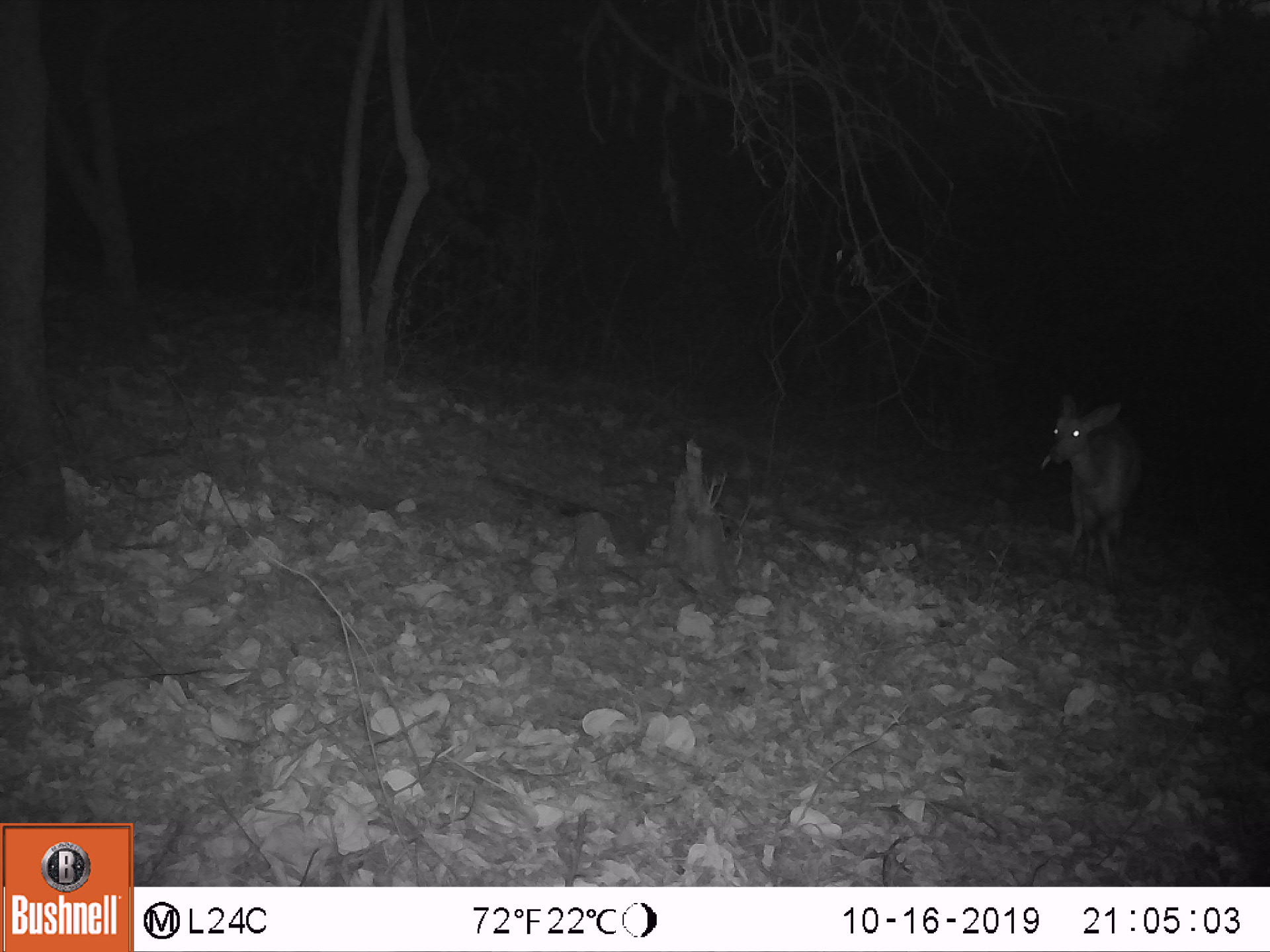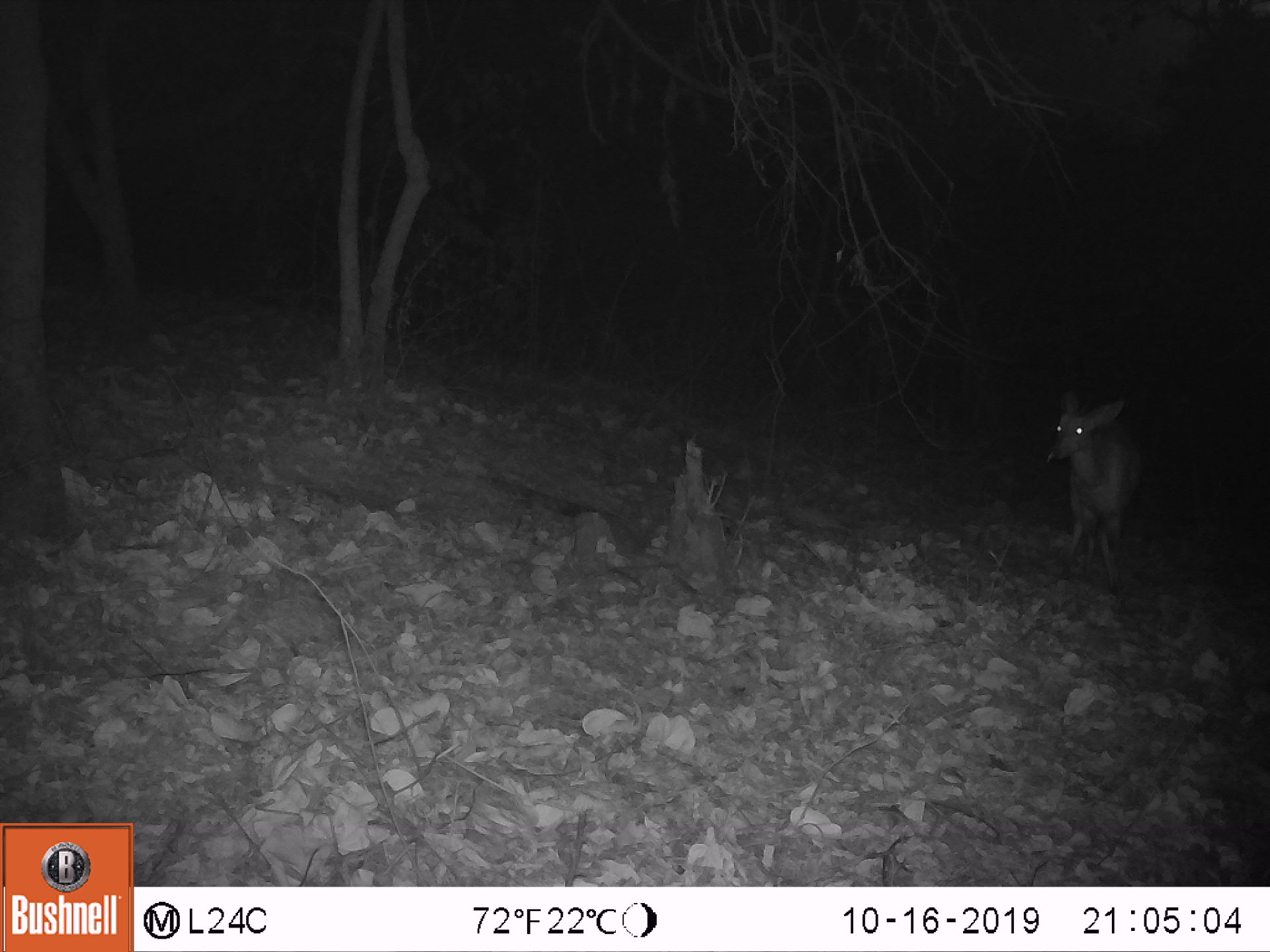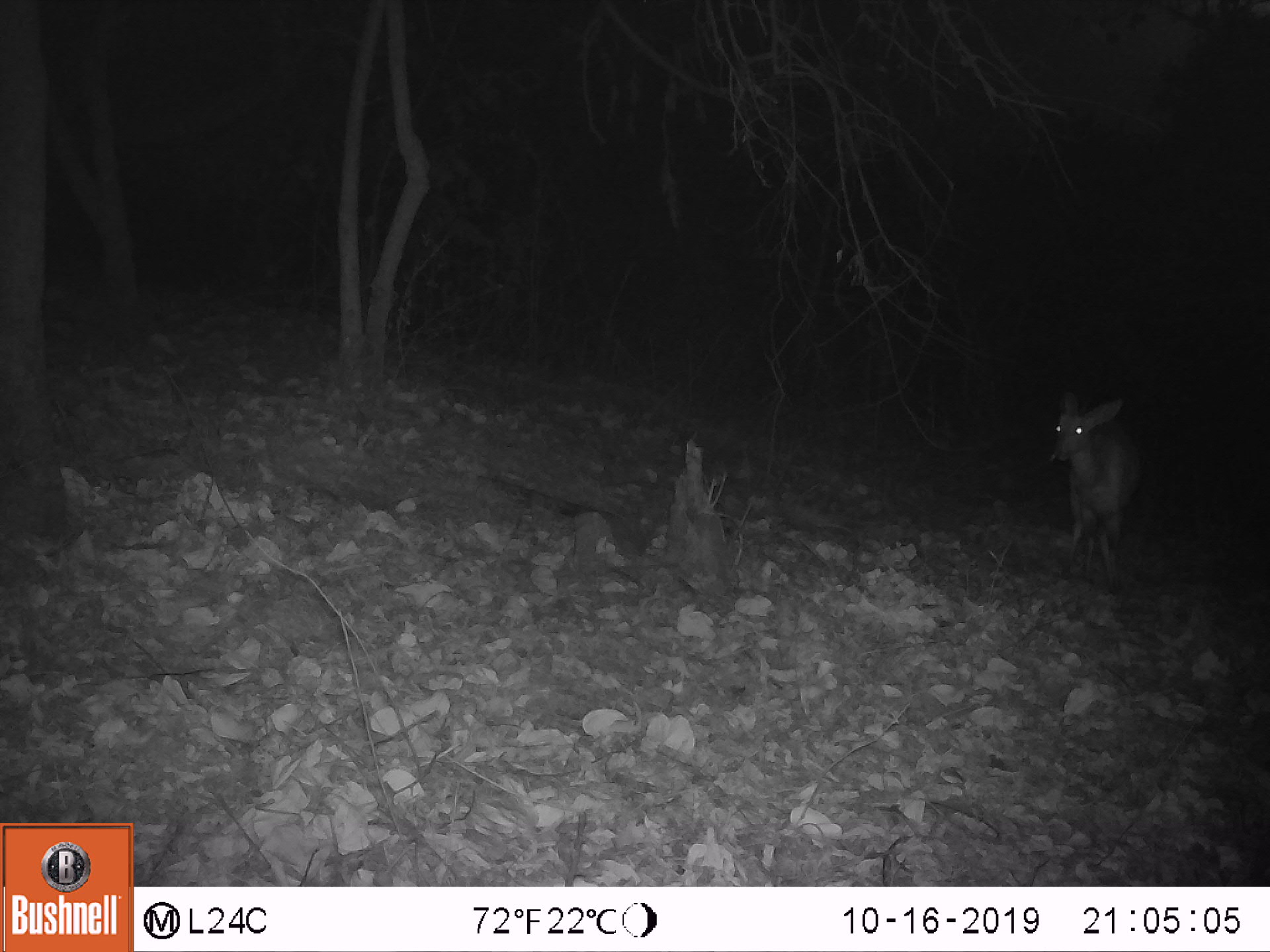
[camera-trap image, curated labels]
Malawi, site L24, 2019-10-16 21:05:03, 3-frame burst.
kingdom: Animalia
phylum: Chordata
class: Mammalia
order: Artiodactyla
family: Bovidae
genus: Tragelaphus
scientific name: Tragelaphus sylvaticus sylvaticus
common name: cape bushbuck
Cape bushbuck (Tragelaphus sylvaticus sylvaticus), count 1.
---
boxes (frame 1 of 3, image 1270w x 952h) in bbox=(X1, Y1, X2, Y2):
cape bushbuck: bbox=(1043, 387, 1150, 581)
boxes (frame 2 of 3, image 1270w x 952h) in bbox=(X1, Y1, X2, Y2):
cape bushbuck: bbox=(1040, 379, 1149, 583)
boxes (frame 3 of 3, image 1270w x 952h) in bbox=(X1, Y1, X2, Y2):
cape bushbuck: bbox=(1049, 379, 1144, 579)